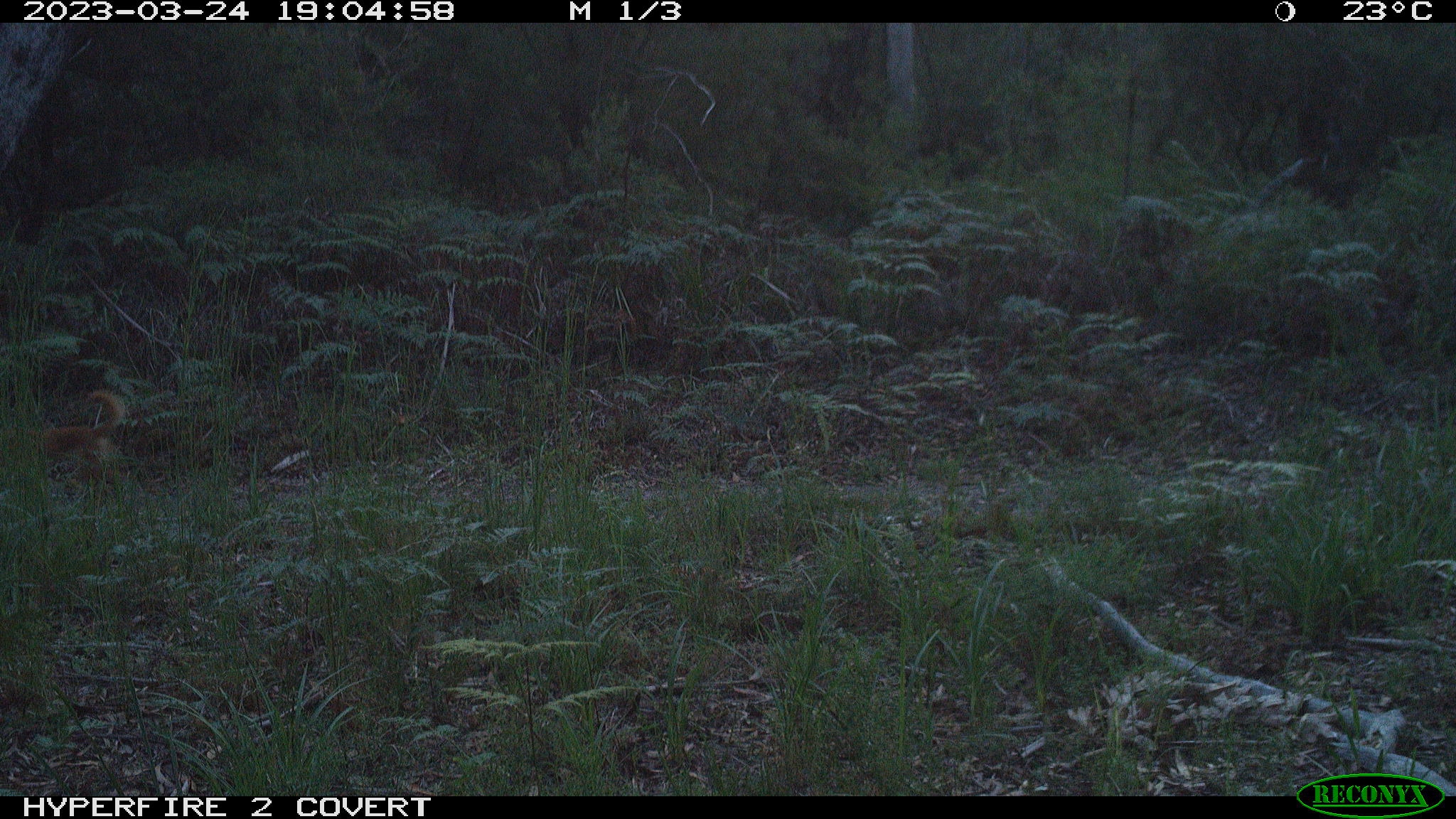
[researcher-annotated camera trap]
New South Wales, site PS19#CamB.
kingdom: Animalia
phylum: Chordata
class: Mammalia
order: Carnivora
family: Canidae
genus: Canis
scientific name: Canis familiaris dingo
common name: dingo